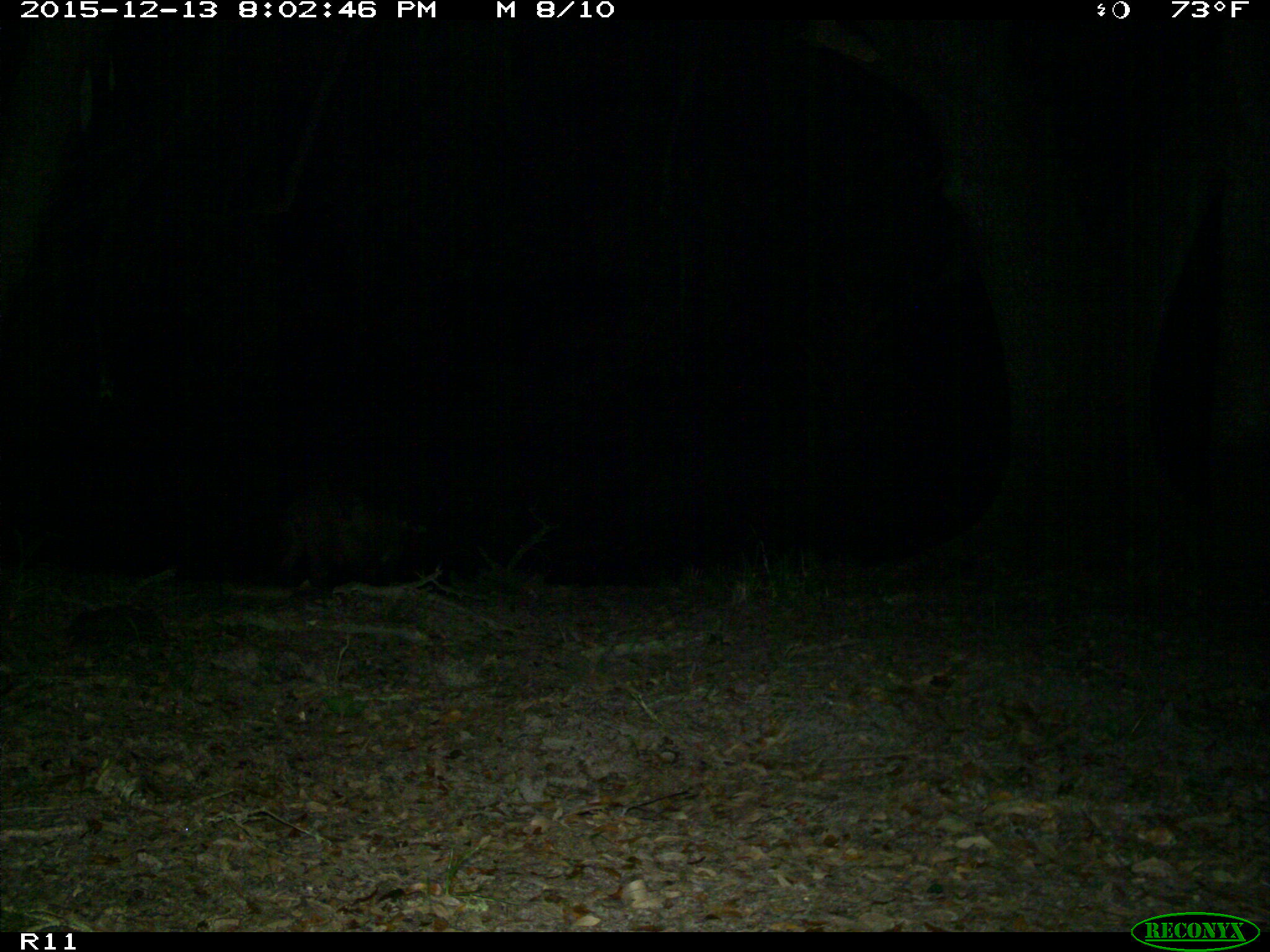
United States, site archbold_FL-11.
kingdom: Animalia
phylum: Chordata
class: Mammalia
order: Artiodactyla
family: Suidae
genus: Sus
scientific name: Sus scrofa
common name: wild boar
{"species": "Sus scrofa (wild boar)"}